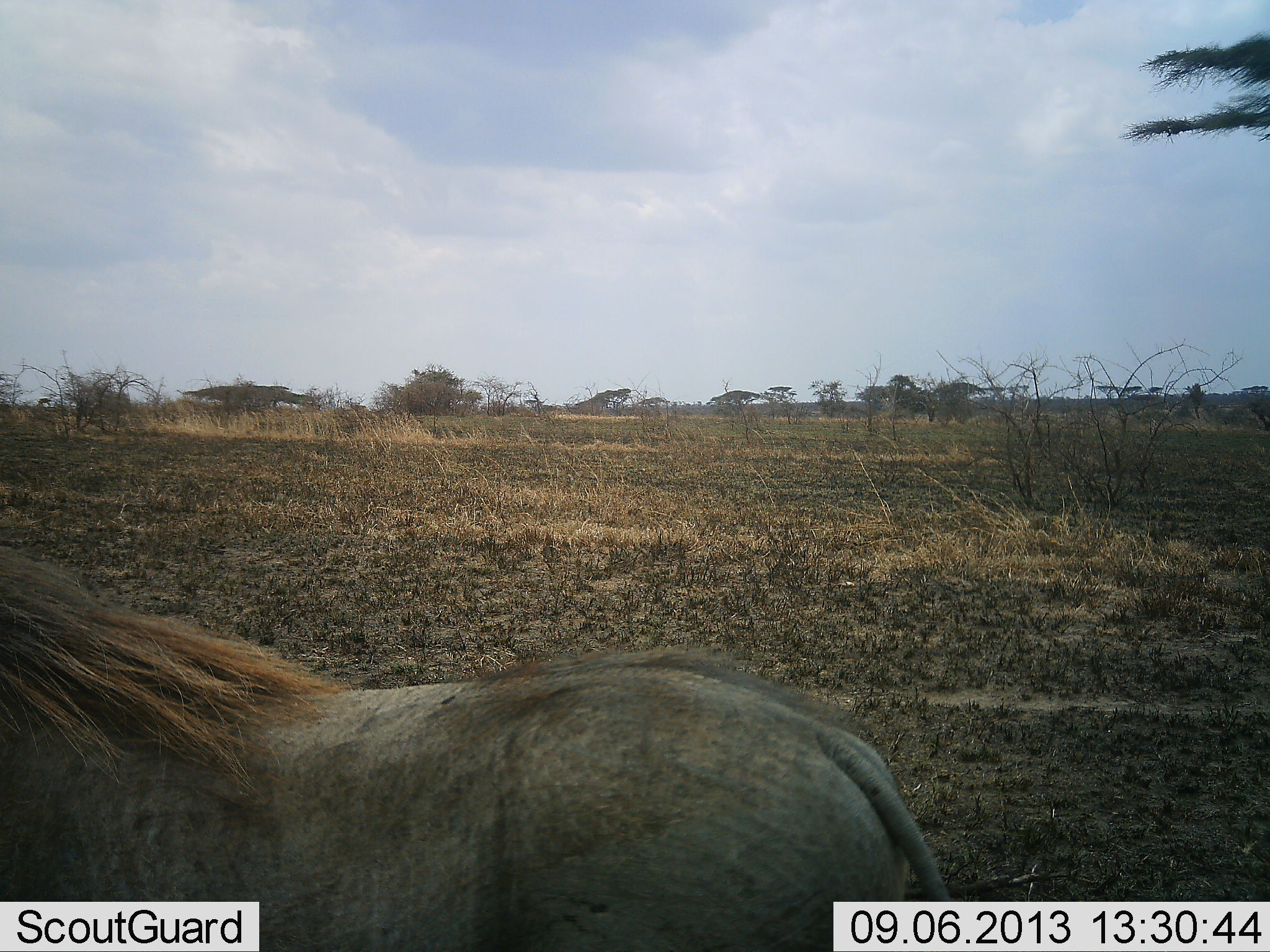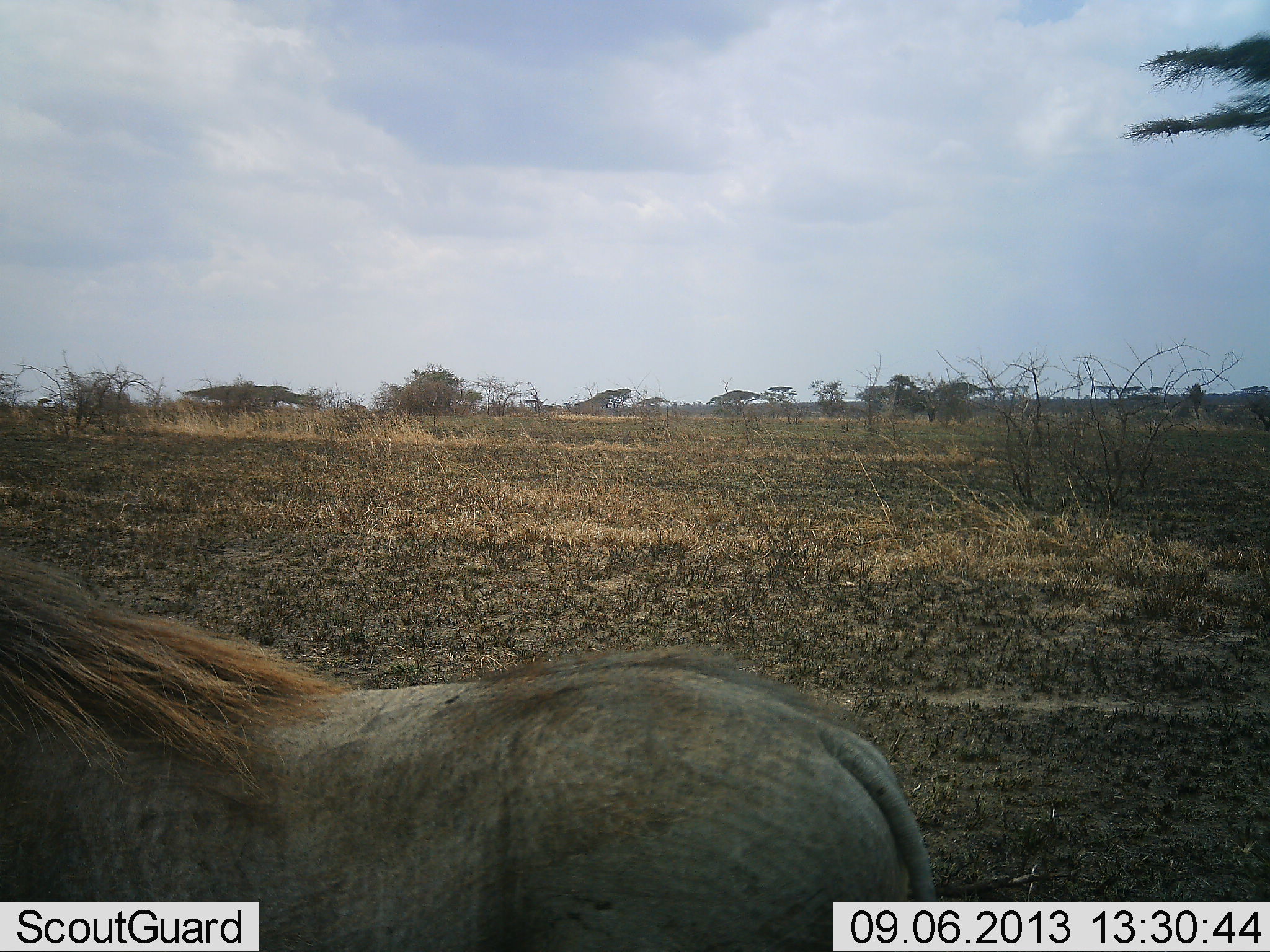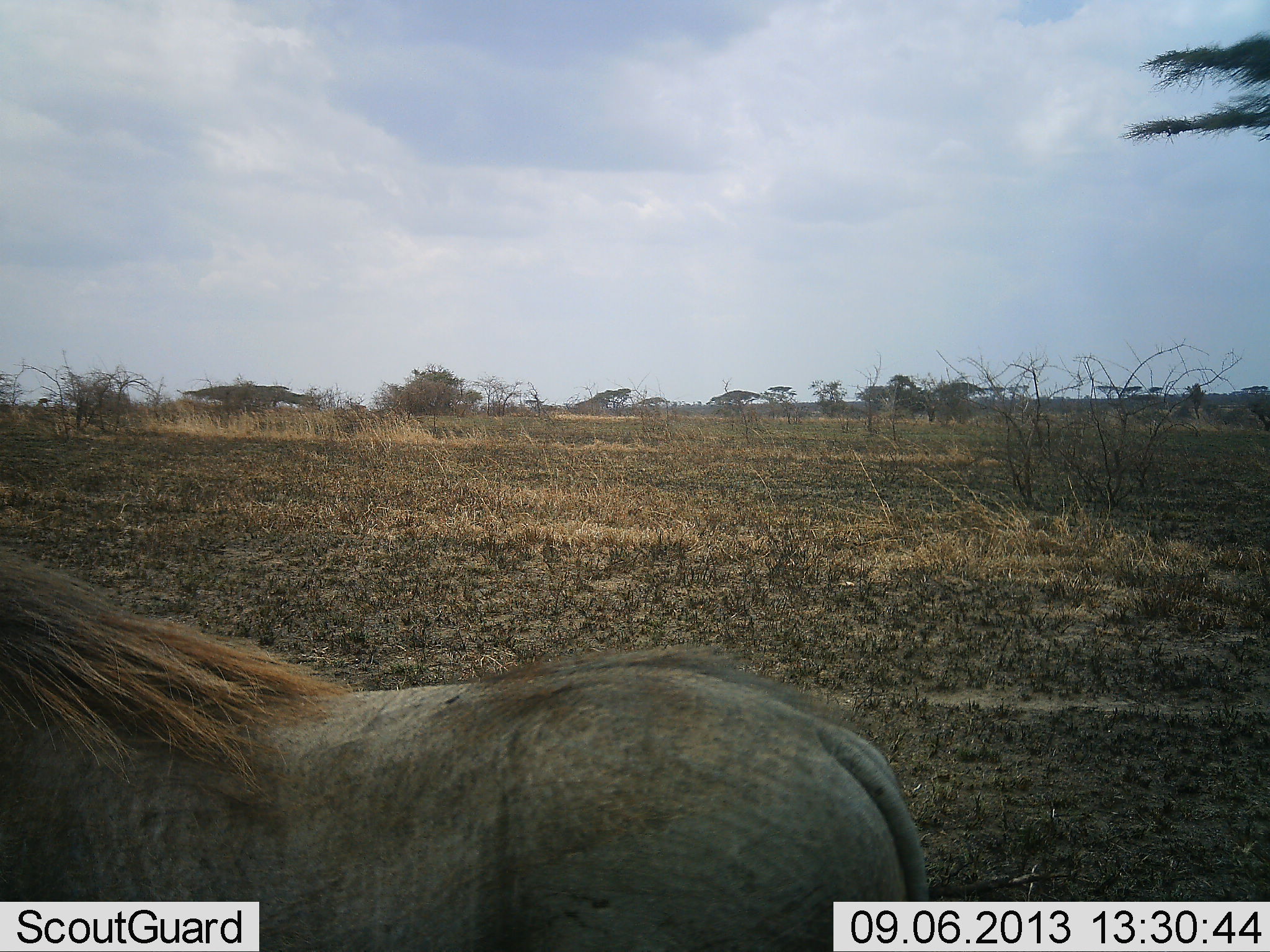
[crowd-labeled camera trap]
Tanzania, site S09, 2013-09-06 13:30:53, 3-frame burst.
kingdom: Animalia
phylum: Chordata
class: Mammalia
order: Artiodactyla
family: Suidae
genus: Phacochoerus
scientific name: Phacochoerus africanus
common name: warthog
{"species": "warthog (Phacochoerus africanus)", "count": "1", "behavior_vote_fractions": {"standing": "100%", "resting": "0%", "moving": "0%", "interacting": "0%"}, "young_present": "0%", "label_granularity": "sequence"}